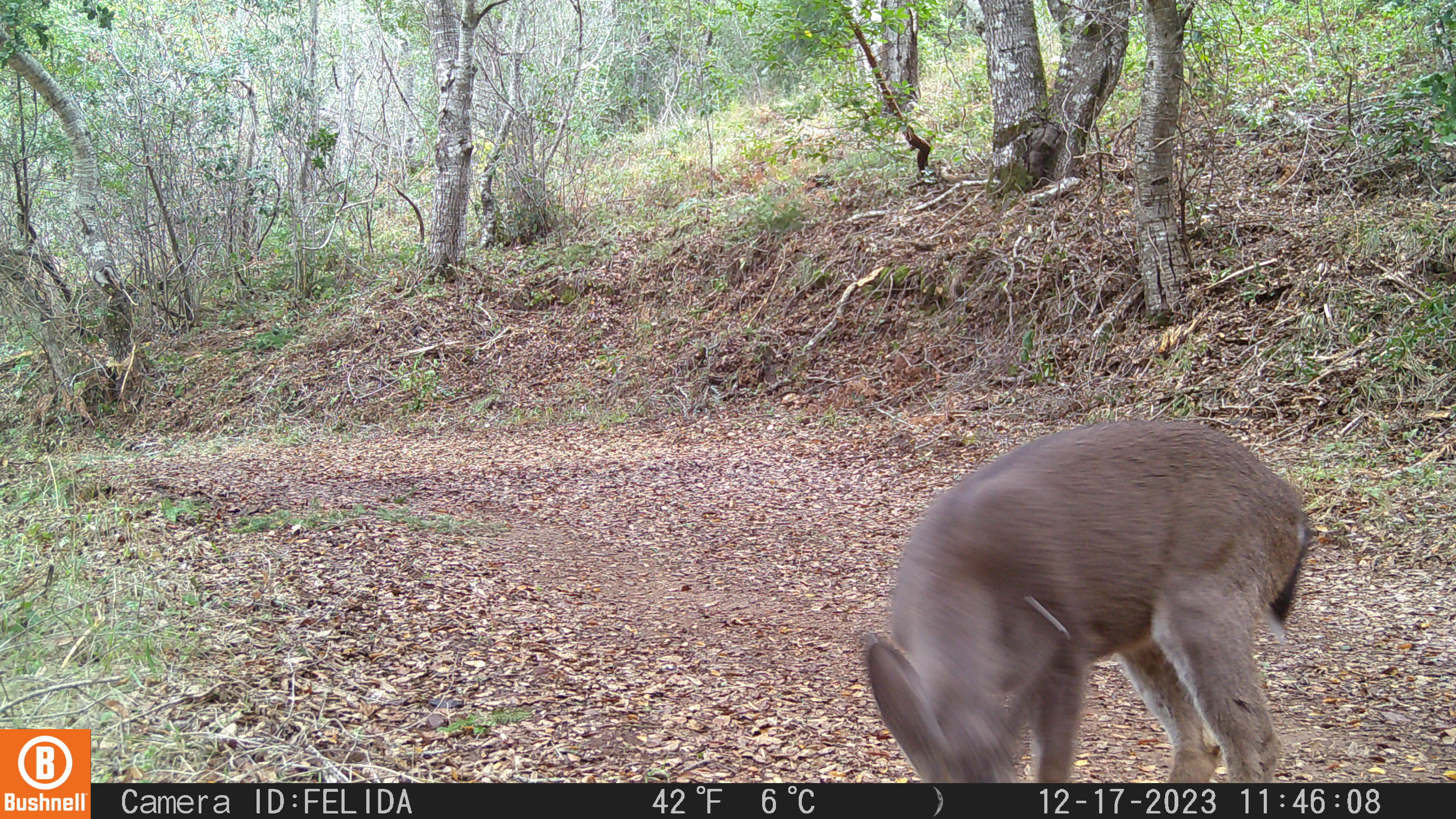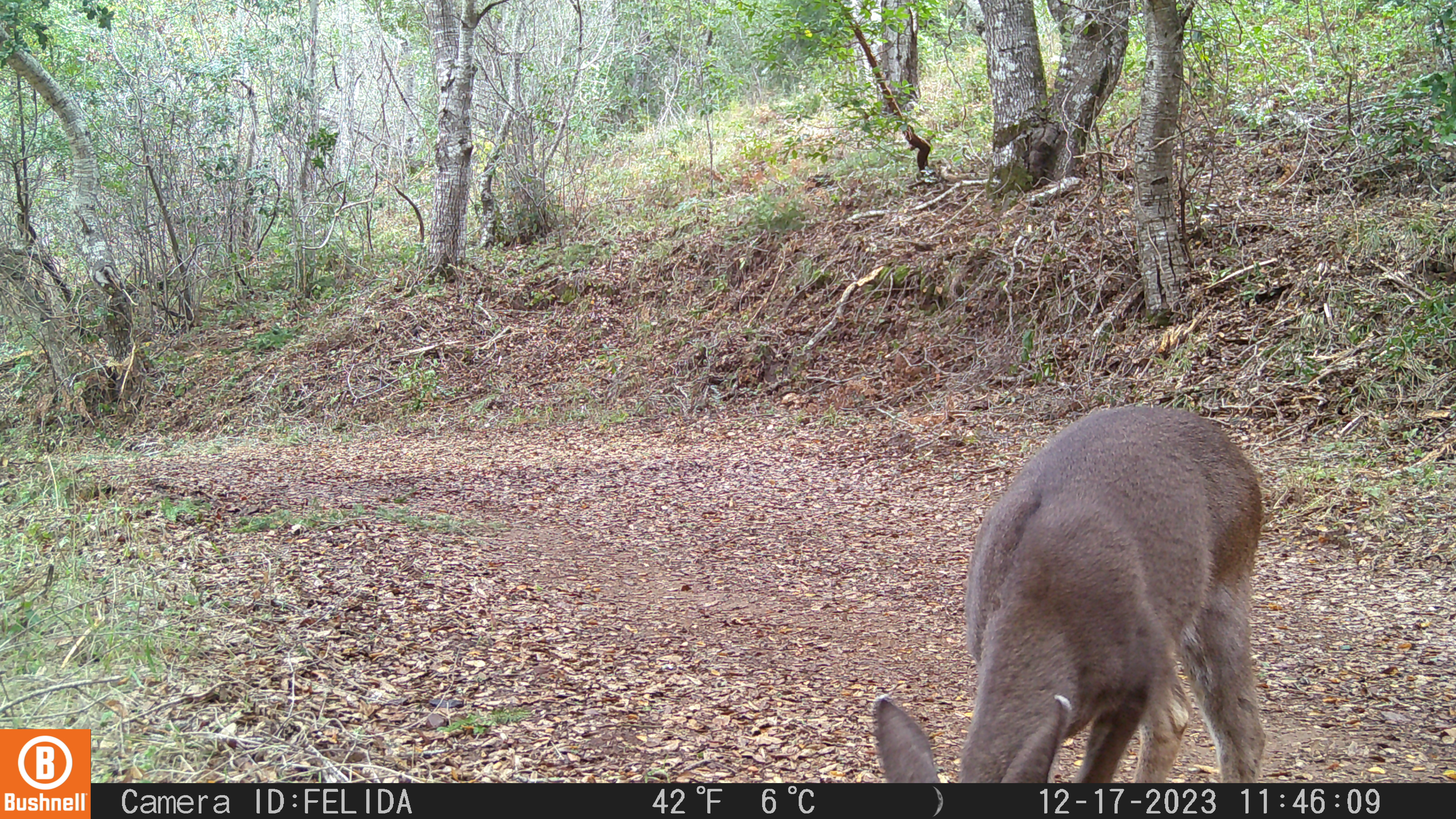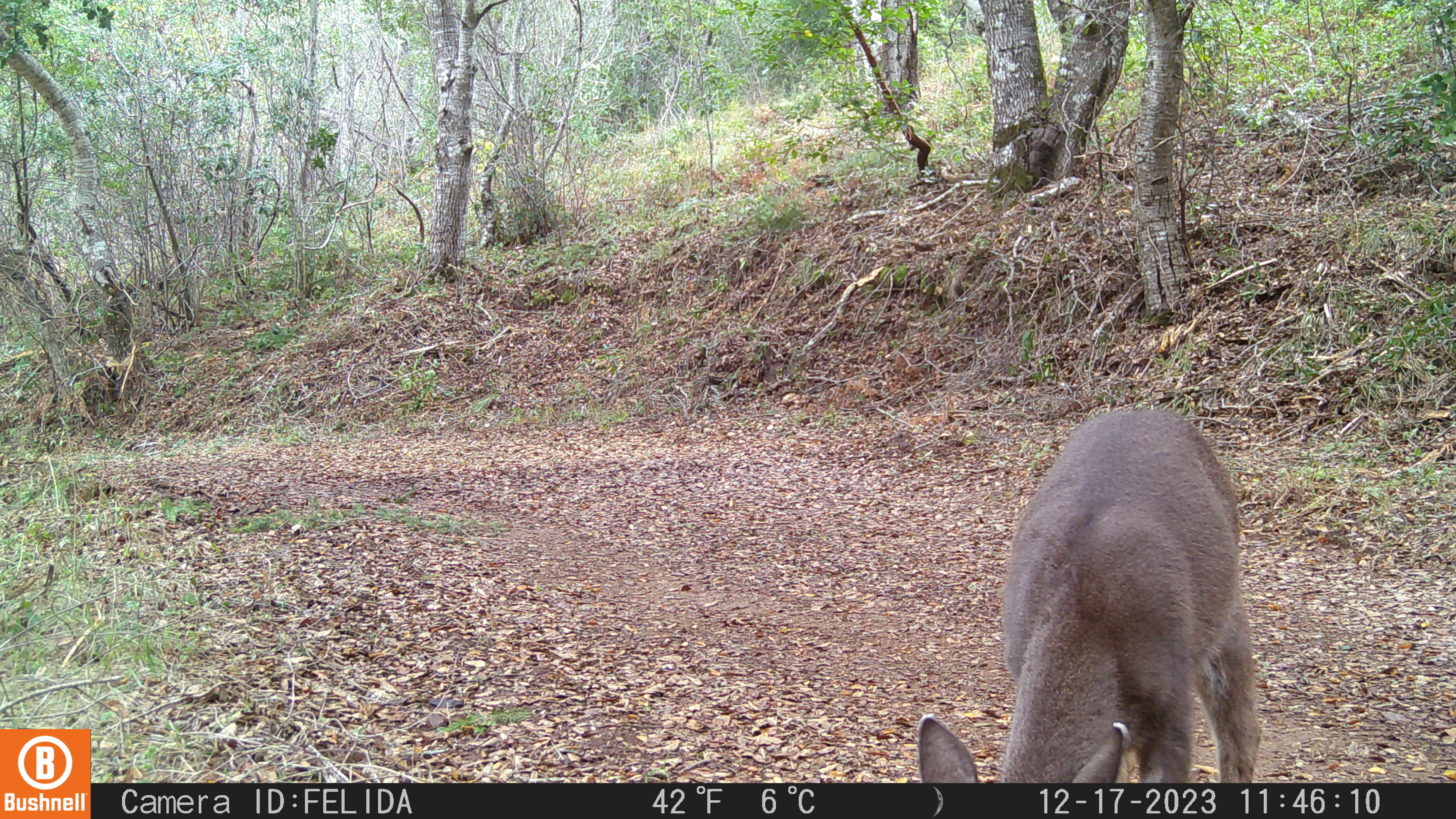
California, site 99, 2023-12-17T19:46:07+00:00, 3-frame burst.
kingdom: Animalia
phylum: Chordata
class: Mammalia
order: Artiodactyla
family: Cervidae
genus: Odocoileus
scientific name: Odocoileus hemionus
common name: mule deer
Mule deer (Odocoileus hemionus).